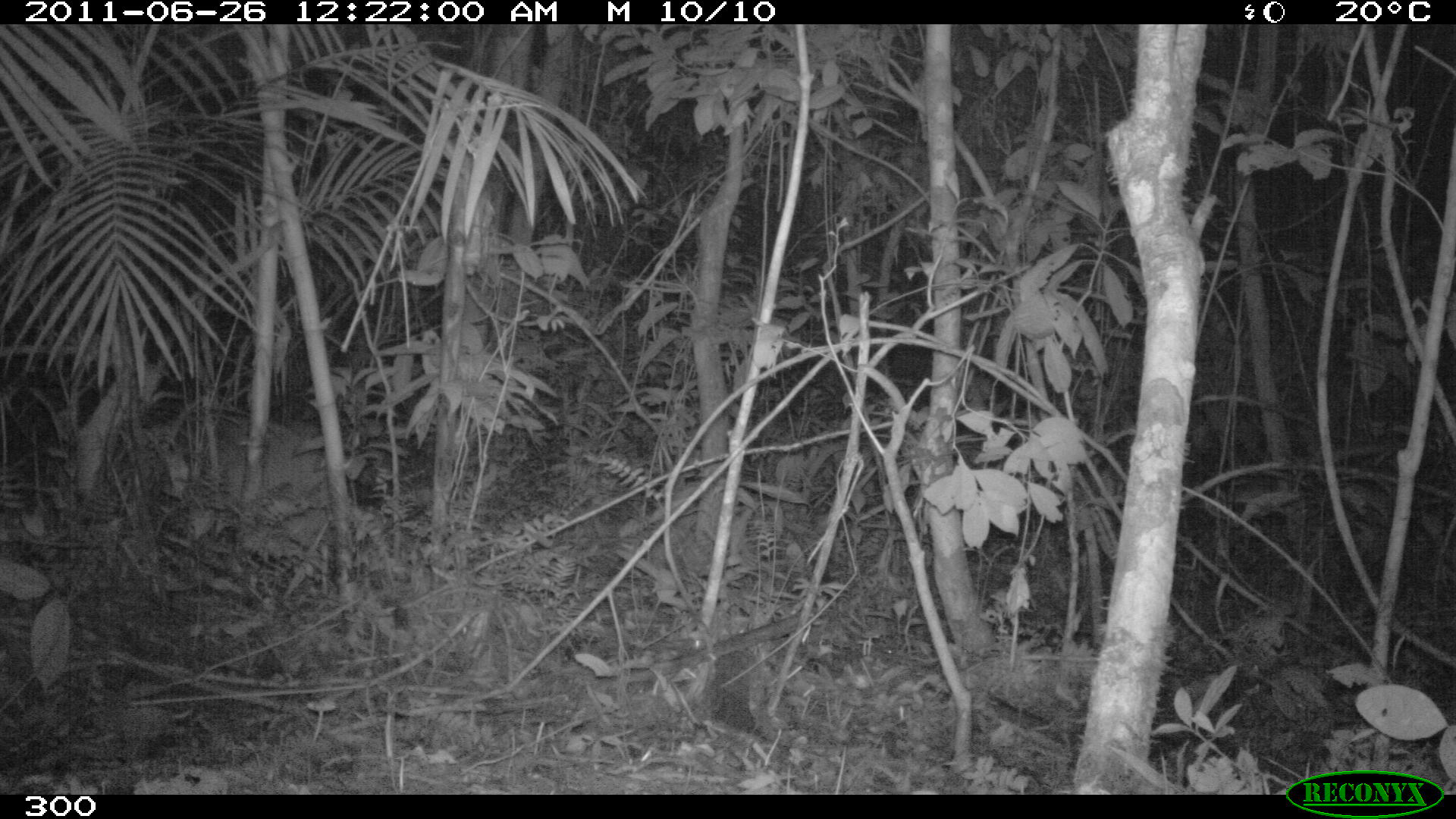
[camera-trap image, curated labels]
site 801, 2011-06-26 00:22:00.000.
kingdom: Animalia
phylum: Chordata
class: Mammalia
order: Artiodactyla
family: Cervidae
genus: Mazama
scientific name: Mazama americana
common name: red brocket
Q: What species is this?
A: Mazama americana (red brocket).